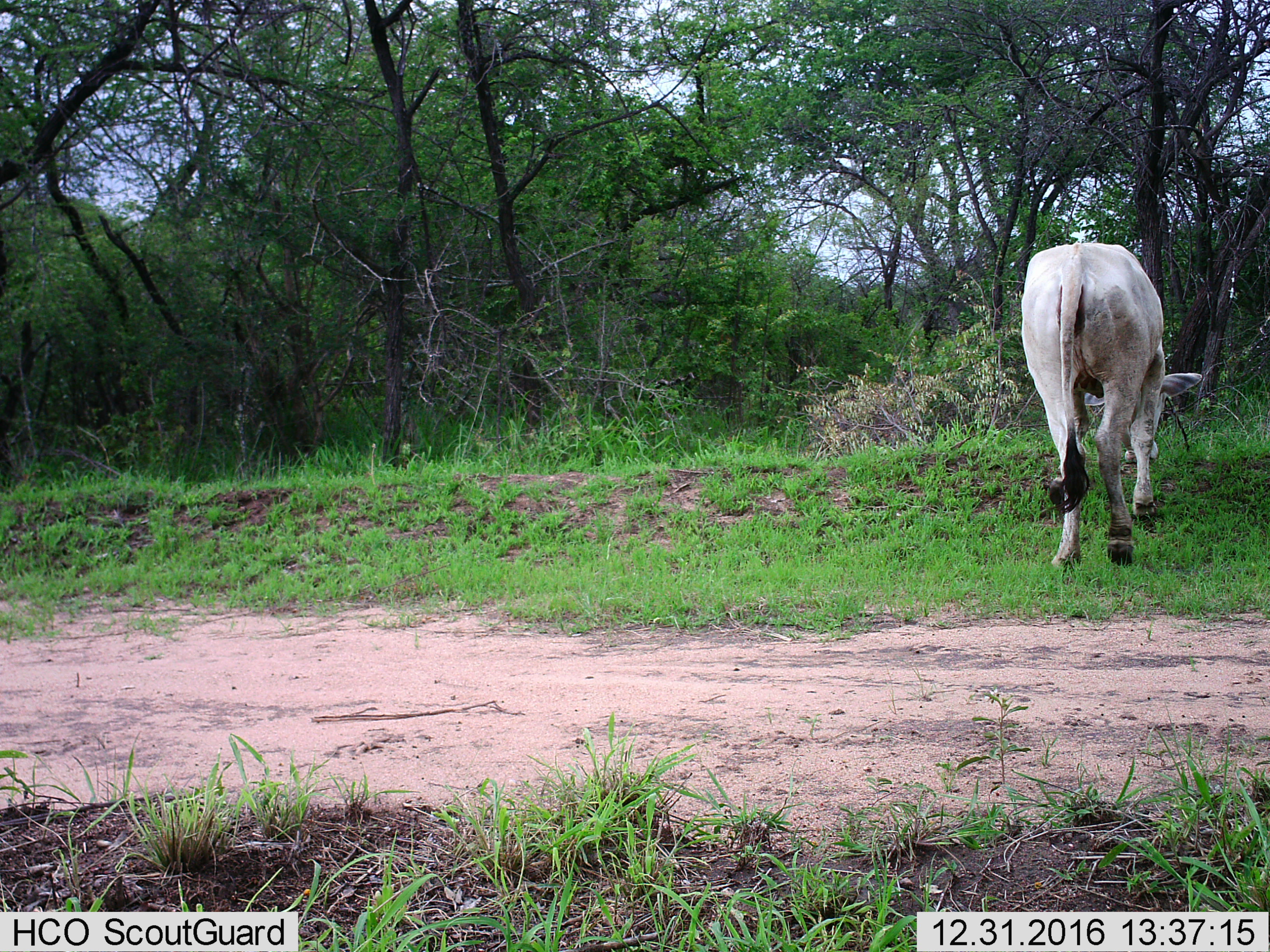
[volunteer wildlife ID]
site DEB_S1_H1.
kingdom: Animalia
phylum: Chordata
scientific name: Vertebrata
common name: domestic animal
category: domesticanimal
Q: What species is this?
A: Domesticanimal (domestic animal) (Vertebrata).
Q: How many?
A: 1.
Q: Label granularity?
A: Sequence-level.